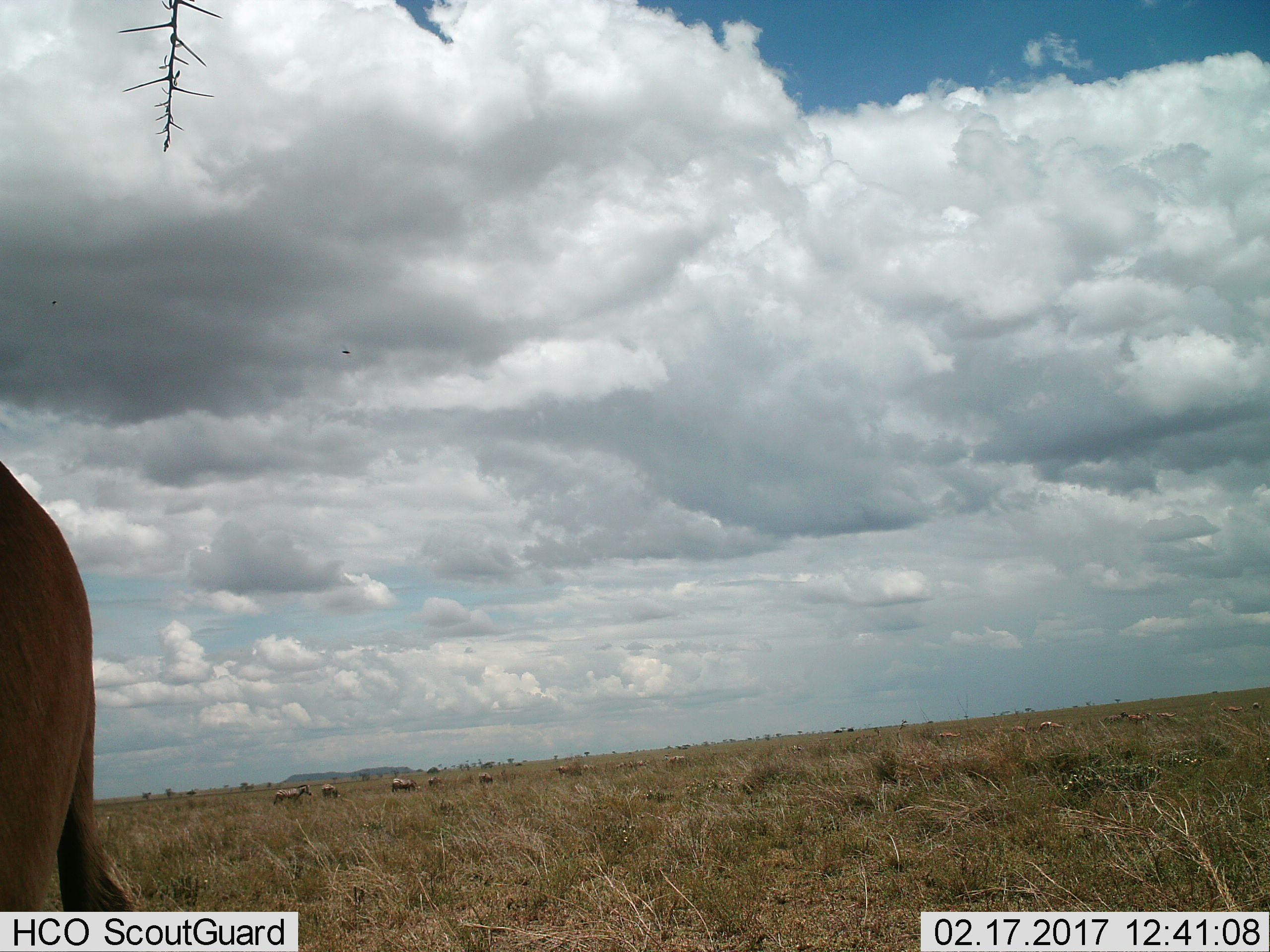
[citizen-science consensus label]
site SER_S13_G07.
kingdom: Animalia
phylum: Chordata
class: Mammalia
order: Artiodactyla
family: Bovidae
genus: Tragelaphus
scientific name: Tragelaphus oryx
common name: eland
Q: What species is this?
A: Eland (Tragelaphus oryx).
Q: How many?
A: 1.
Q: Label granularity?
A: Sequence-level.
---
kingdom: Animalia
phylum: Chordata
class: Mammalia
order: Perissodactyla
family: Equidae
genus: Equus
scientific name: Equus quagga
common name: plains zebra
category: zebraplains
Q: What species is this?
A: Zebraplains (plains zebra) (Equus quagga).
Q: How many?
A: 11-50.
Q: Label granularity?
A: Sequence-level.